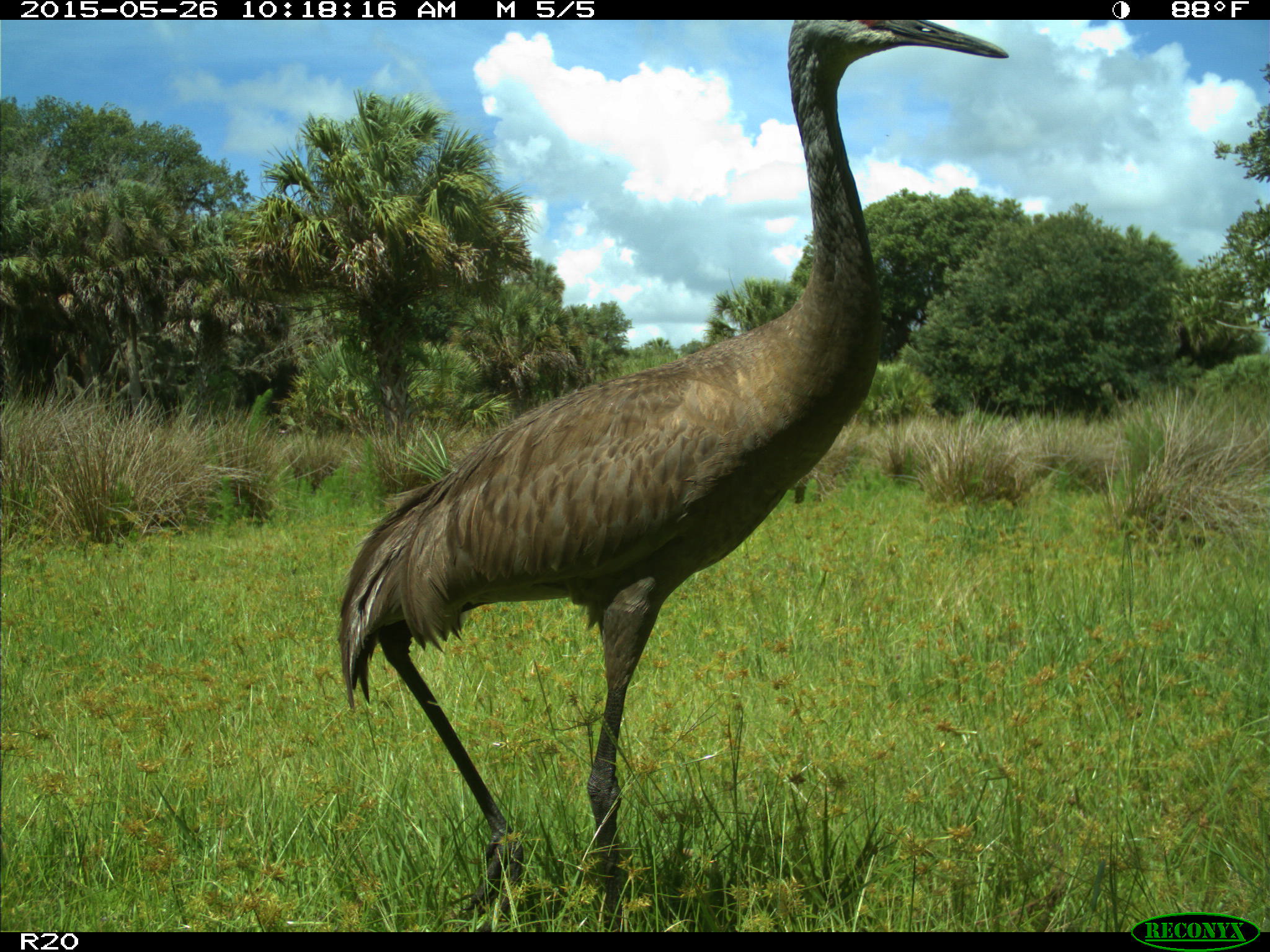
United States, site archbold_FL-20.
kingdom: Animalia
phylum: Chordata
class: Aves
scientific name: Aves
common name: birds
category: unidentified bird